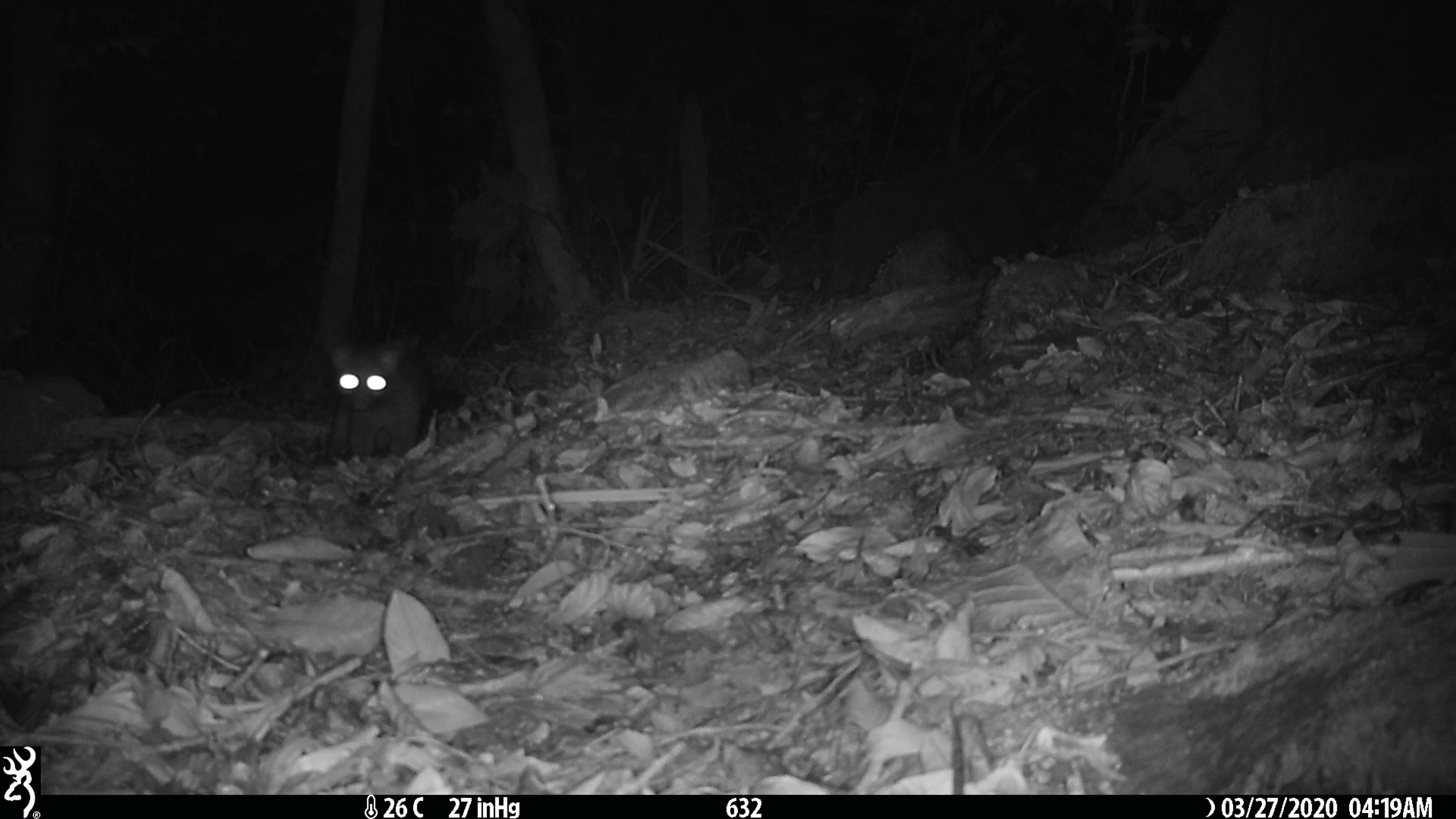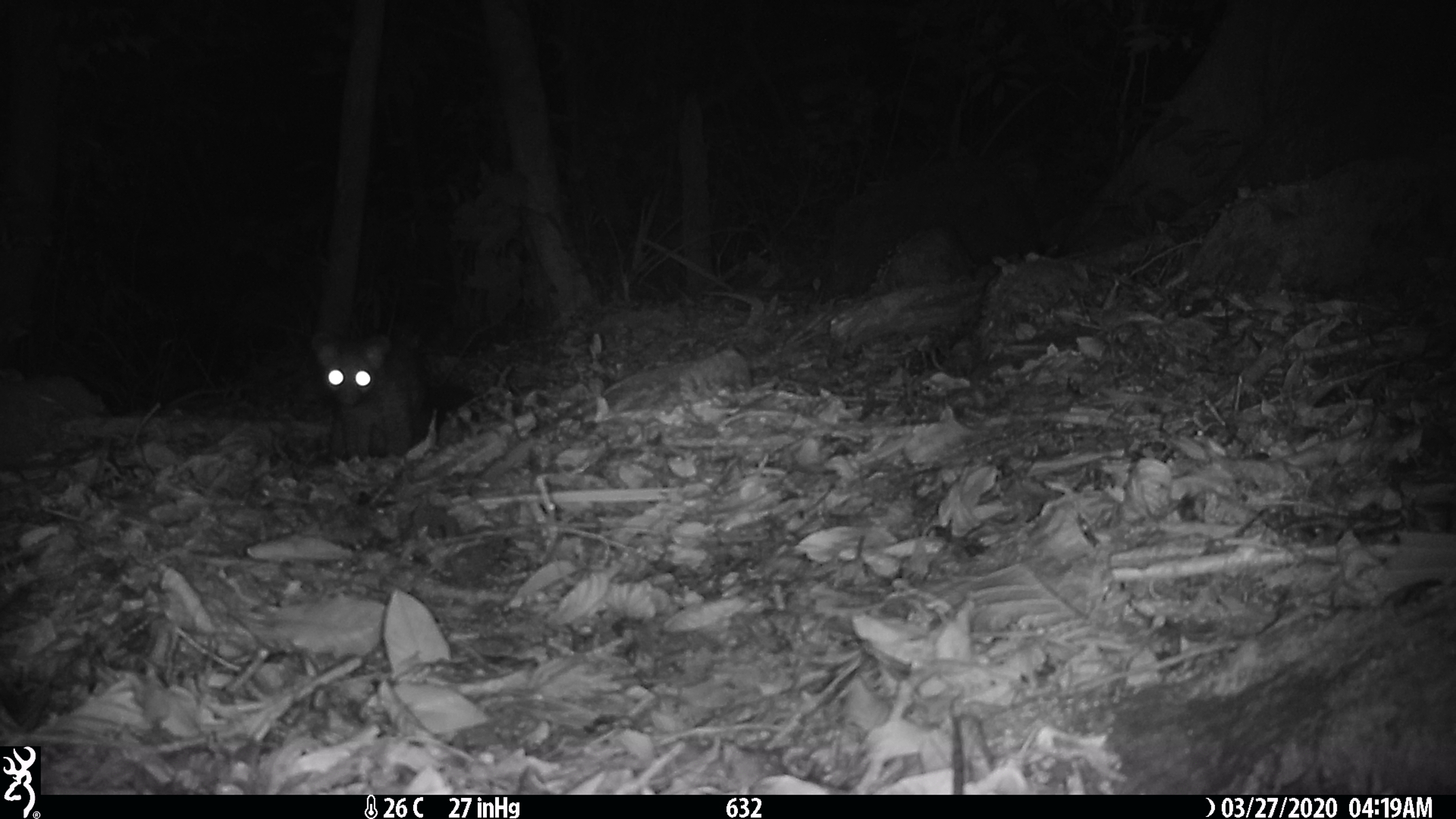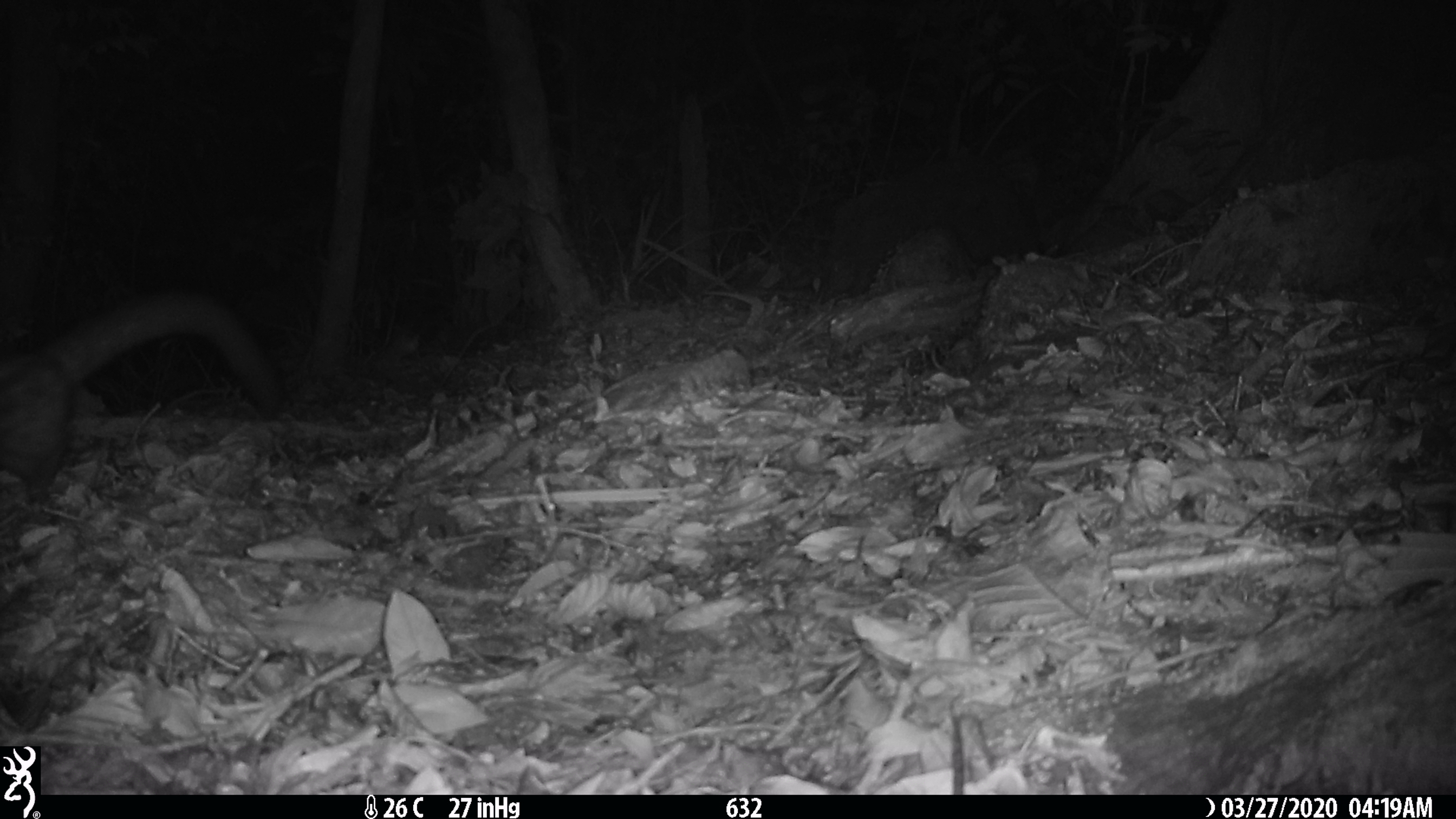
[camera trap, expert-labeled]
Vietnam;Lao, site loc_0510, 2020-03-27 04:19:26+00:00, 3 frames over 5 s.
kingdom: Animalia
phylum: Chordata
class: Mammalia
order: Carnivora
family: Viverridae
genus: Paradoxurus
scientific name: Paradoxurus hermaphroditus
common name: common palm civet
Common palm civet (Paradoxurus hermaphroditus). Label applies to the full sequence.